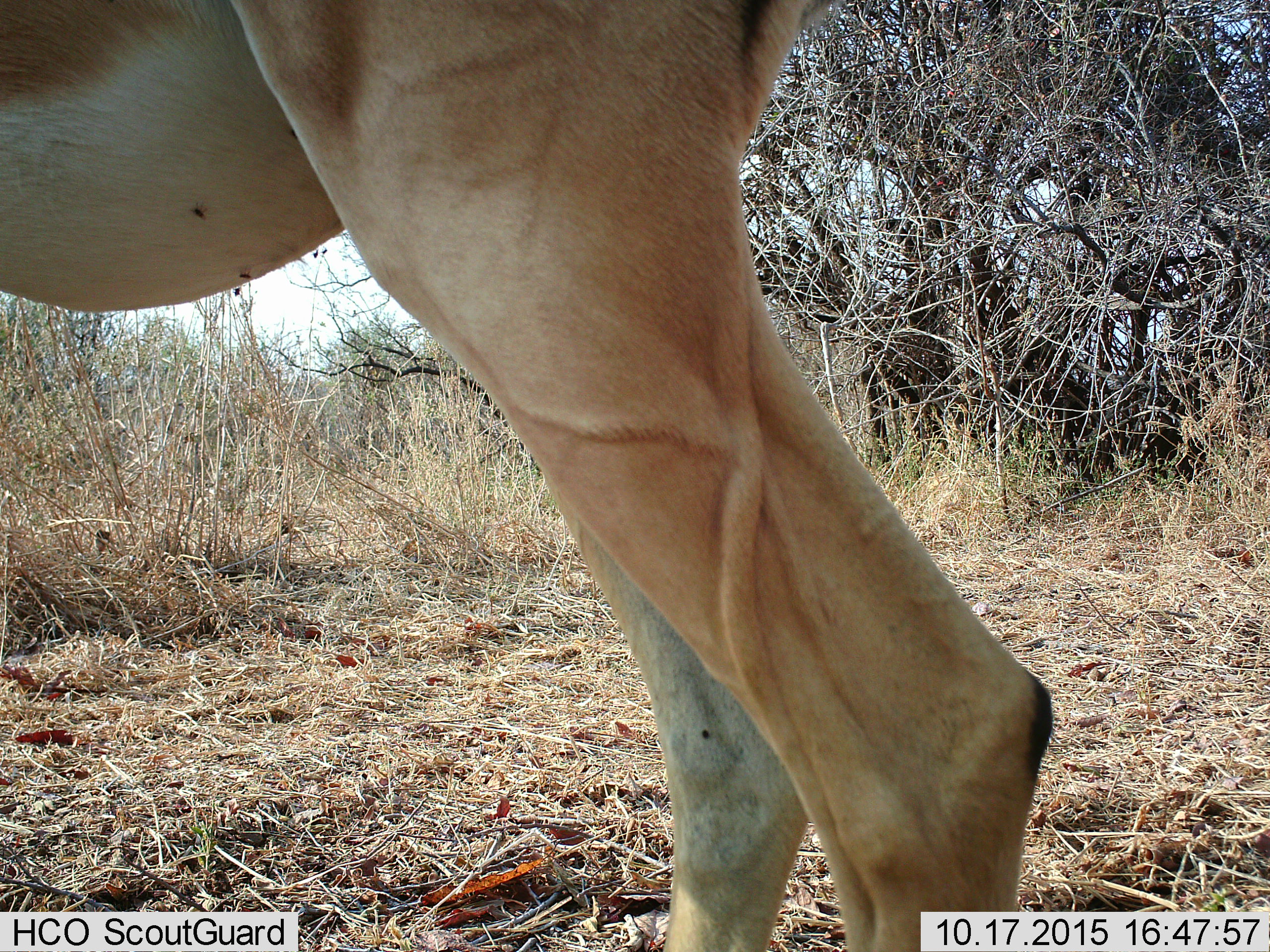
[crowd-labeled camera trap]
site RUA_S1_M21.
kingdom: Animalia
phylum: Chordata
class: Mammalia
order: Artiodactyla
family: Bovidae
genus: Aepyceros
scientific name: Aepyceros melampus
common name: impala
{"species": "impala (Aepyceros melampus)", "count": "1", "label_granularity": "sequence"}